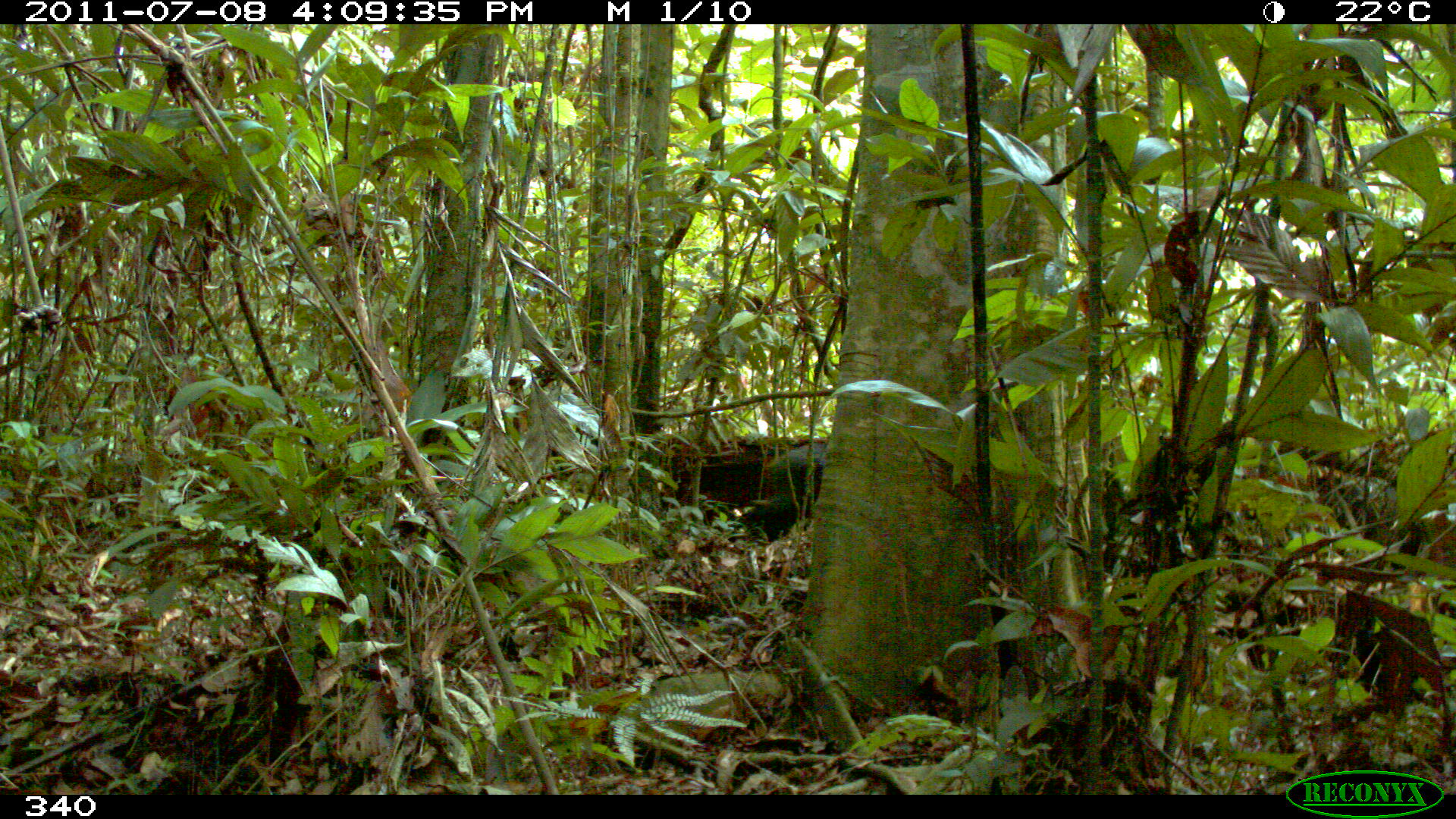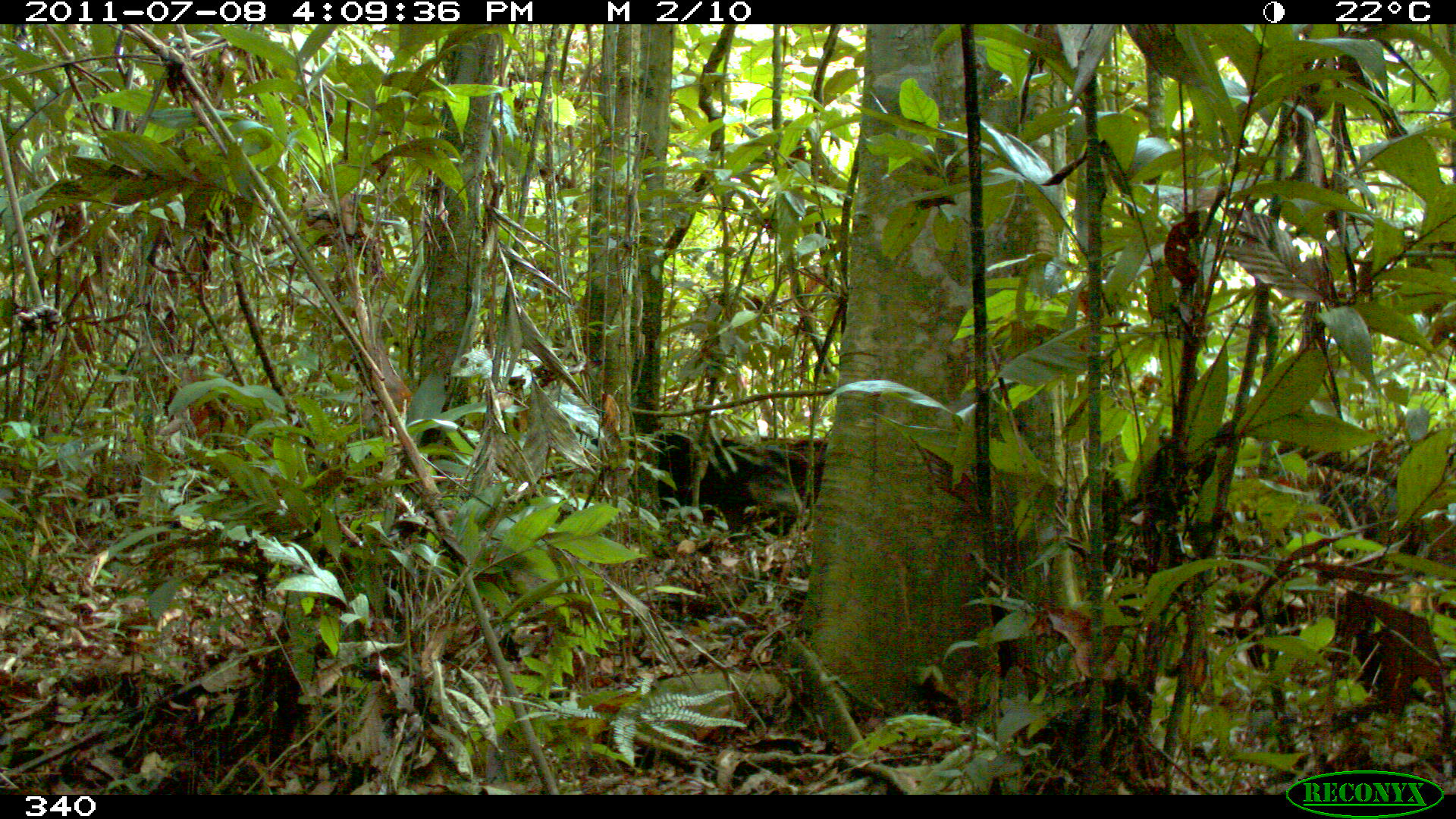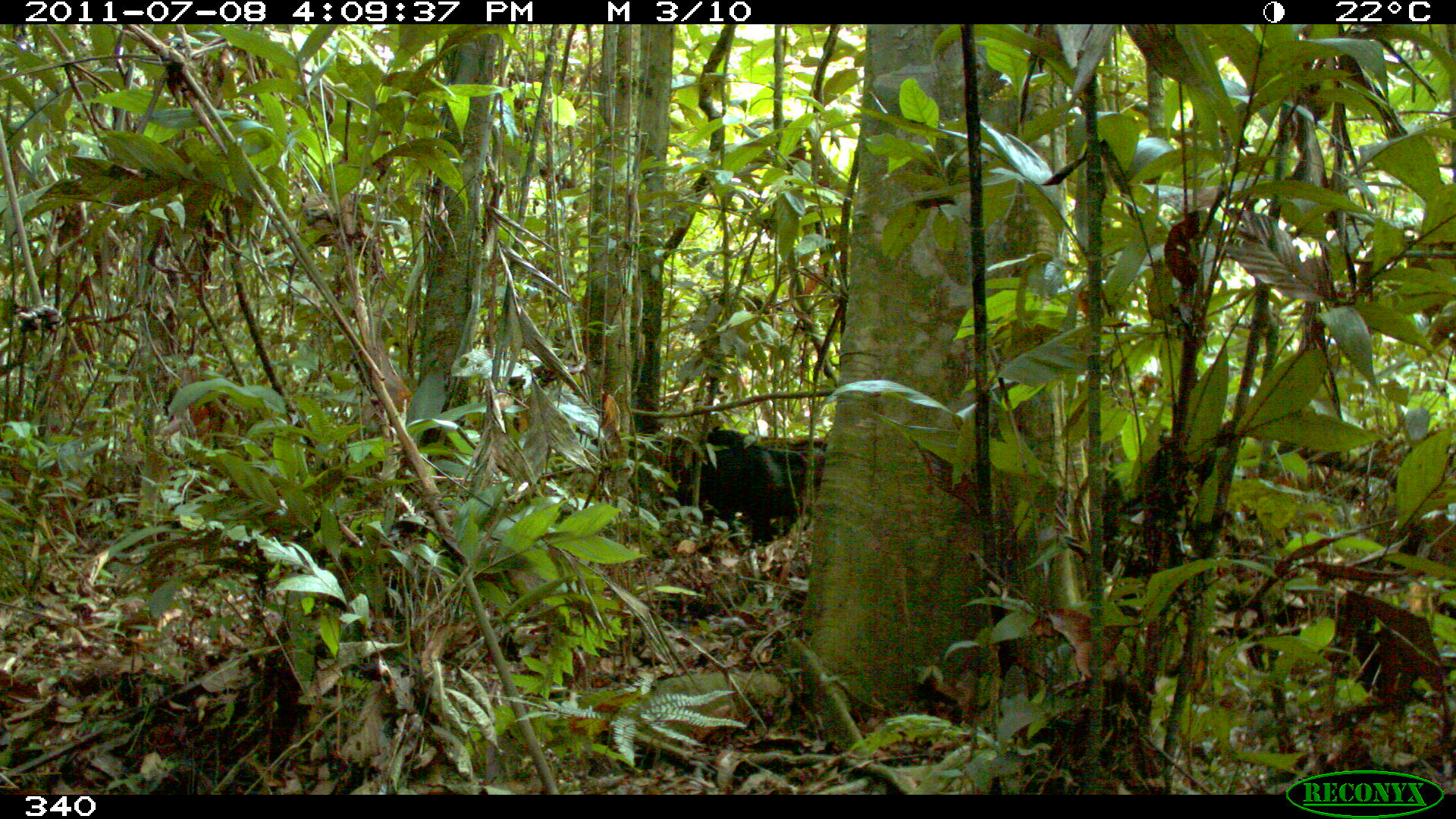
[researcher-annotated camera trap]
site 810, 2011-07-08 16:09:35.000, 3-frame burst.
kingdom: Animalia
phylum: Chordata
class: Mammalia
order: Artiodactyla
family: Tayassuidae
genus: Tayassu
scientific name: Tayassu pecari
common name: white-lipped peccary